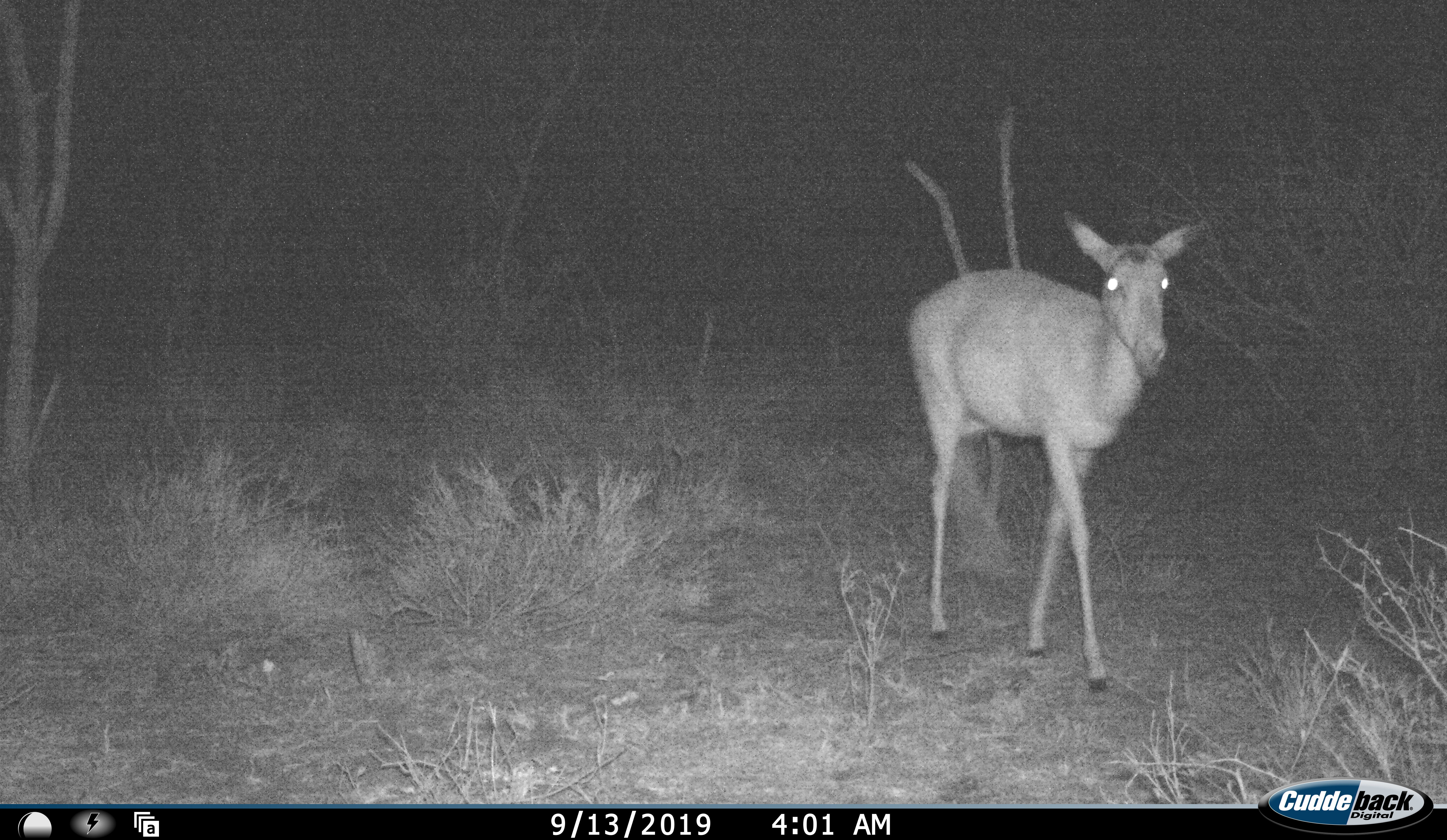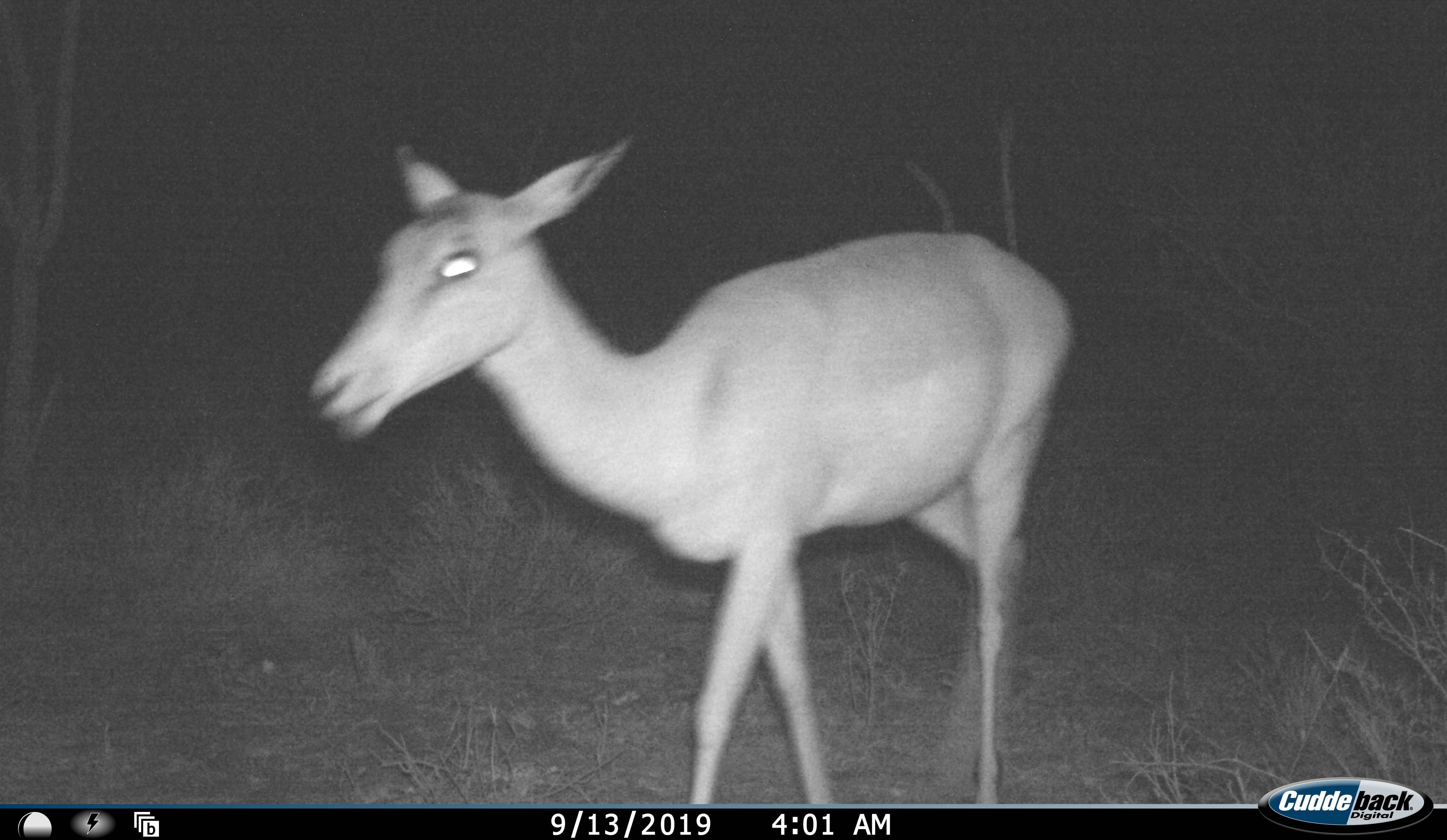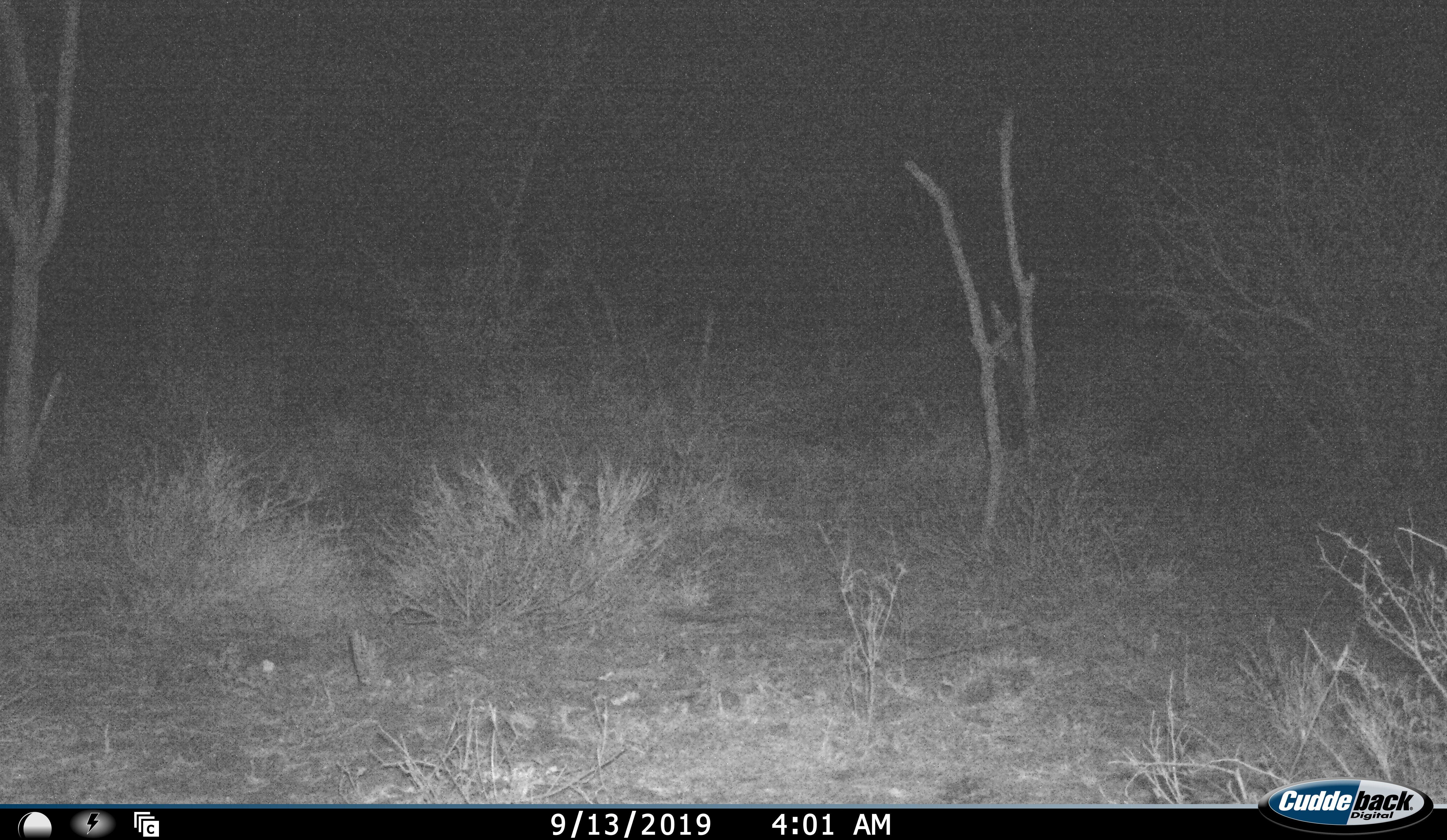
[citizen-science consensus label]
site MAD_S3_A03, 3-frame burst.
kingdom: Animalia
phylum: Chordata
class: Mammalia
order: Artiodactyla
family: Bovidae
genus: Aepyceros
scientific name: Aepyceros melampus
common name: impala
Impala (Aepyceros melampus), count 1. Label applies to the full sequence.